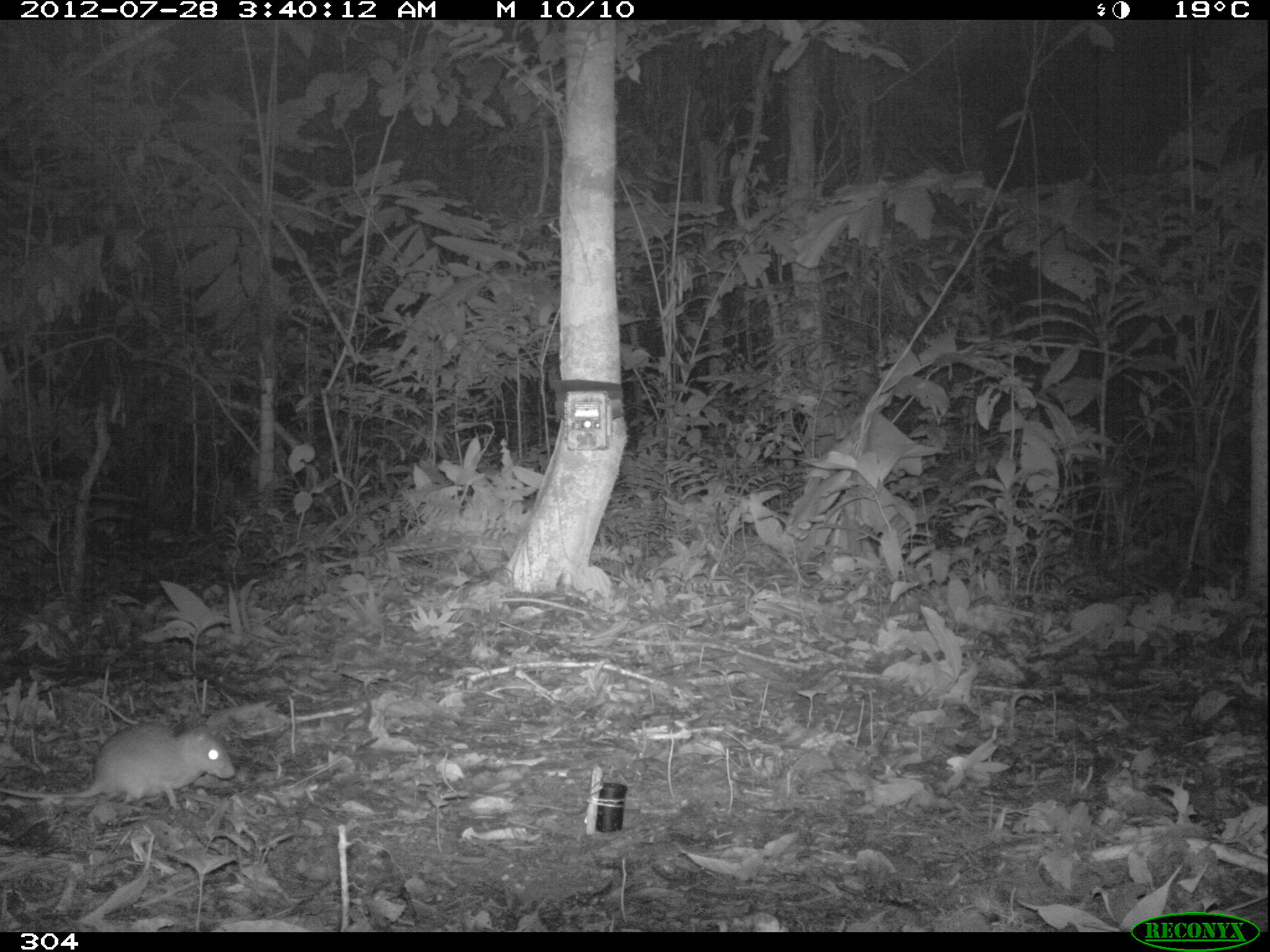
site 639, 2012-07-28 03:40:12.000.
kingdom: Animalia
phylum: Chordata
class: Mammalia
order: Rodentia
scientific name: Rodentia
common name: rodents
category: unknown rodent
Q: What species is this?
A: Unknown rodent (rodents) (Rodentia).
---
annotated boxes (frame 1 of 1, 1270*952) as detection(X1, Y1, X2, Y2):
unknown rodent: detection(0, 720, 234, 811)